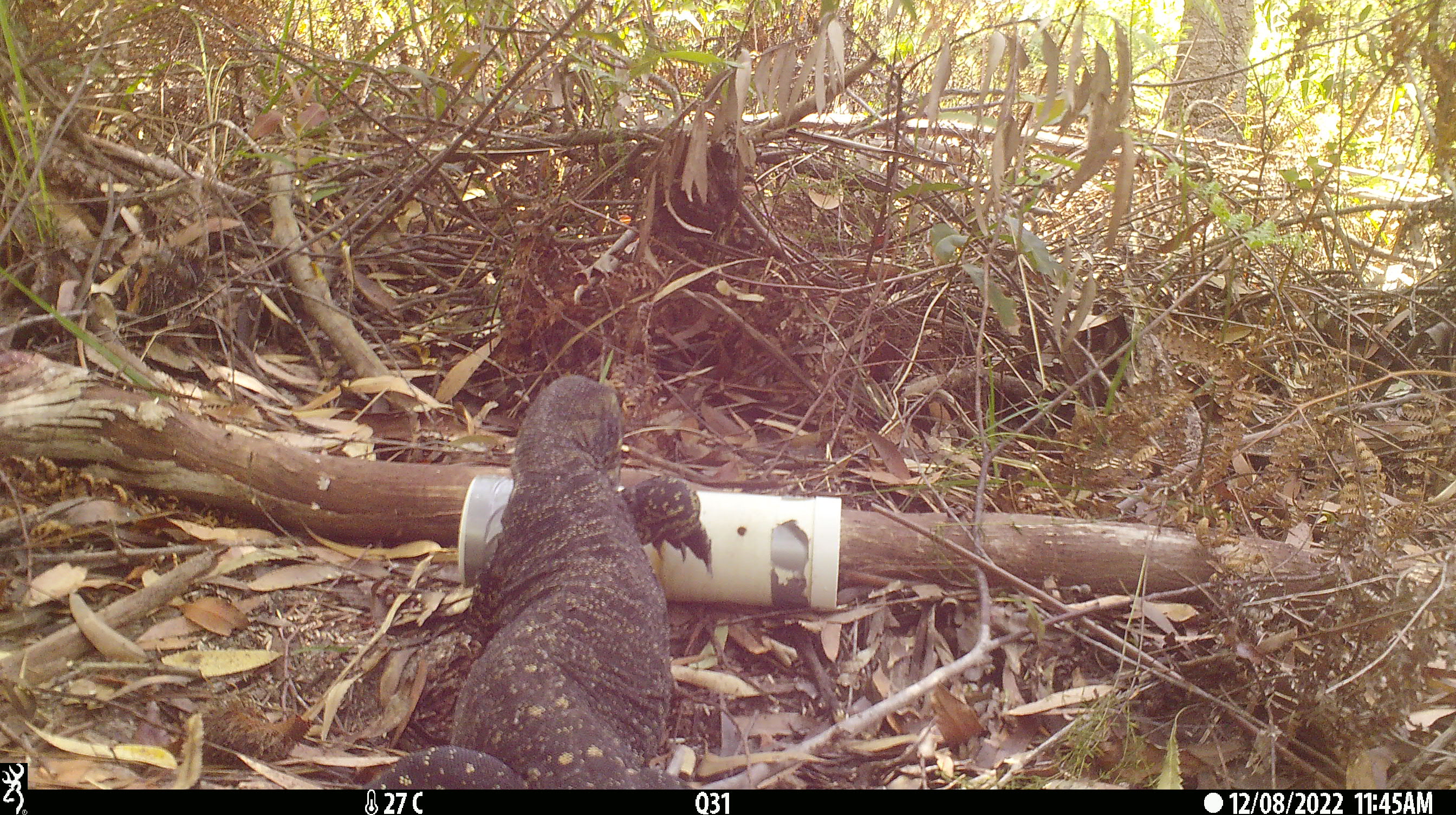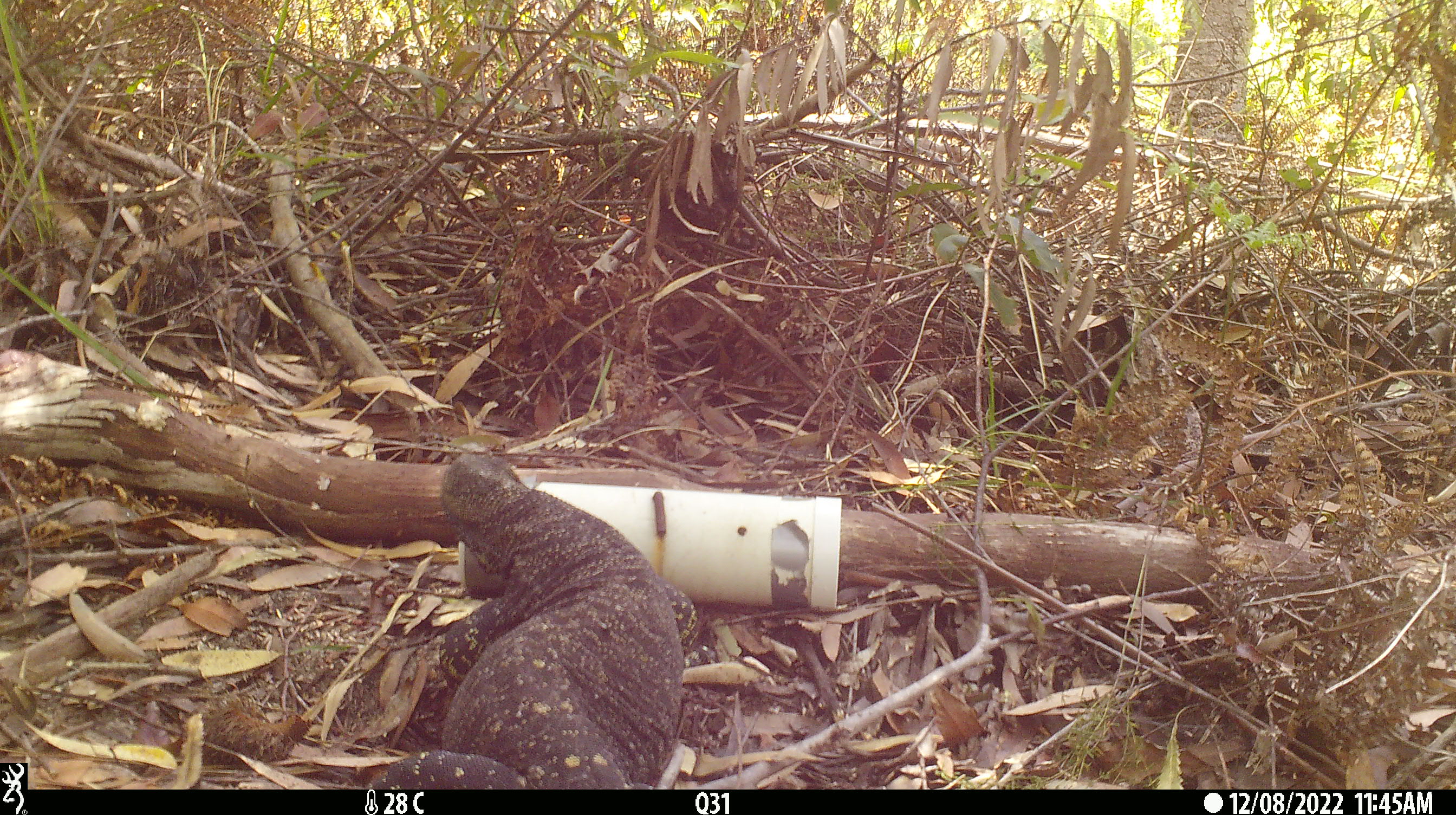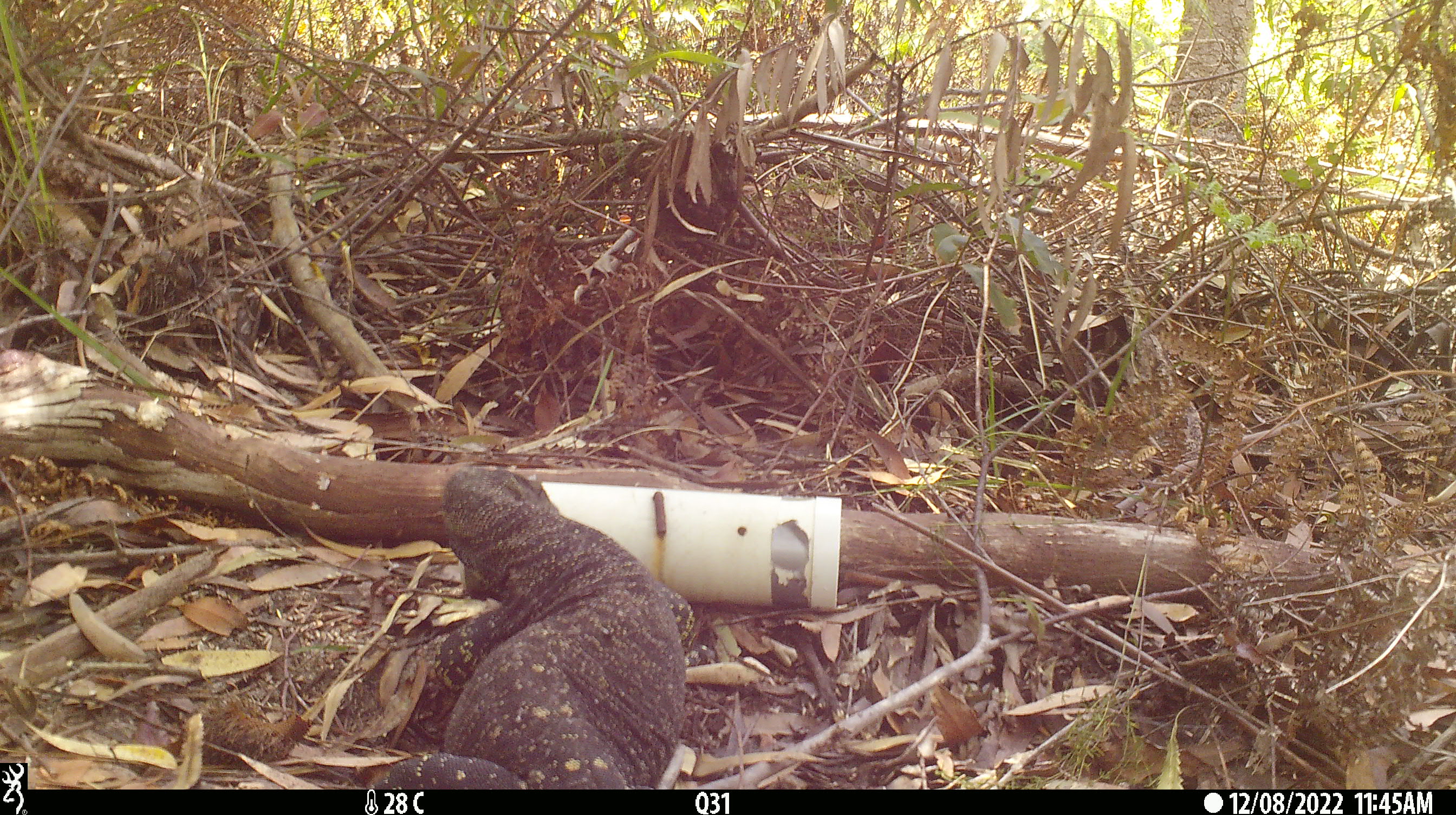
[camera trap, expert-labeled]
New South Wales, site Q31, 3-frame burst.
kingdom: Animalia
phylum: Chordata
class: Reptilia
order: Squamata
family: Varanidae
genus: Varanus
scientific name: Varanus varius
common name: lace monitor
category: goanna